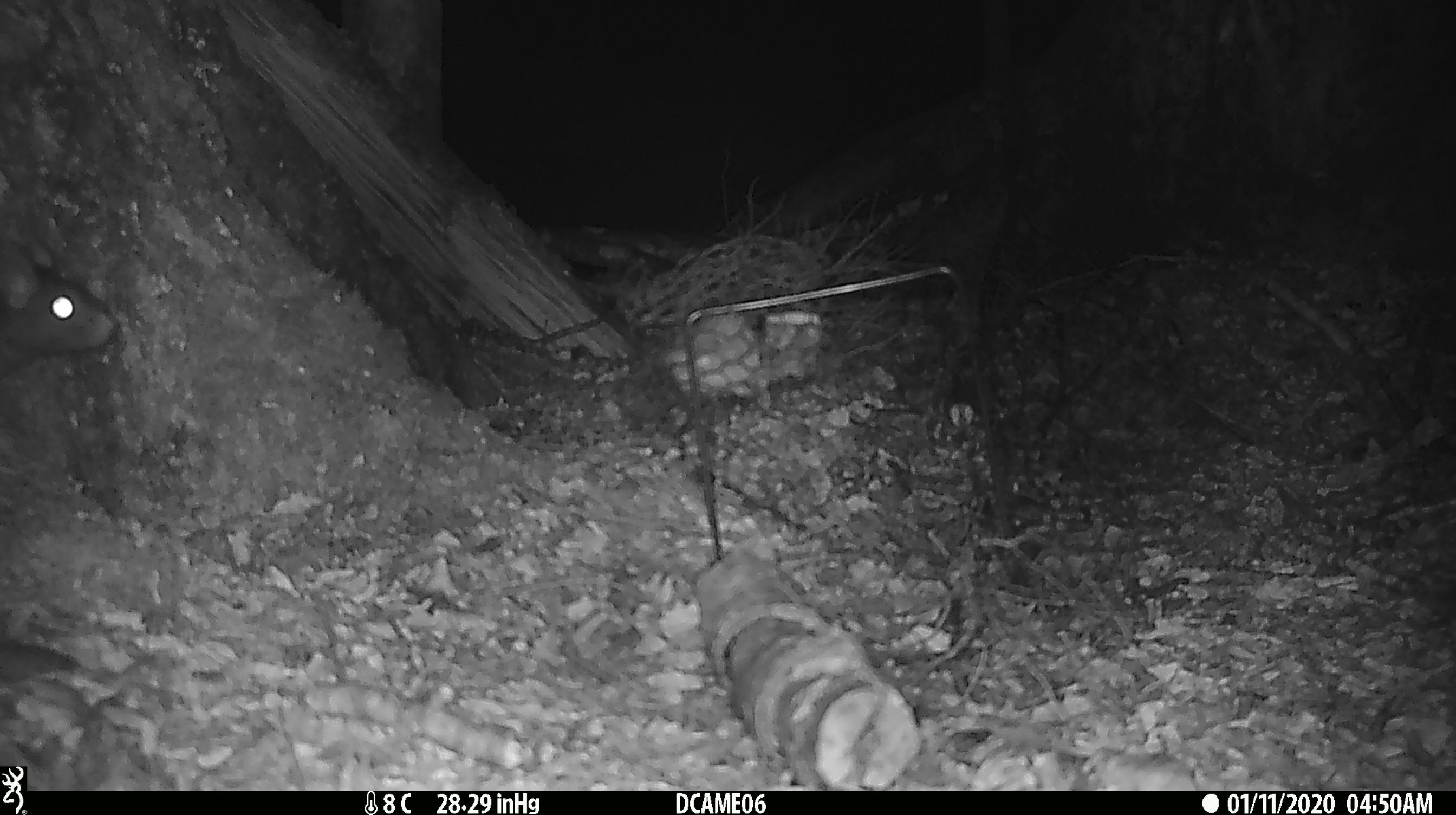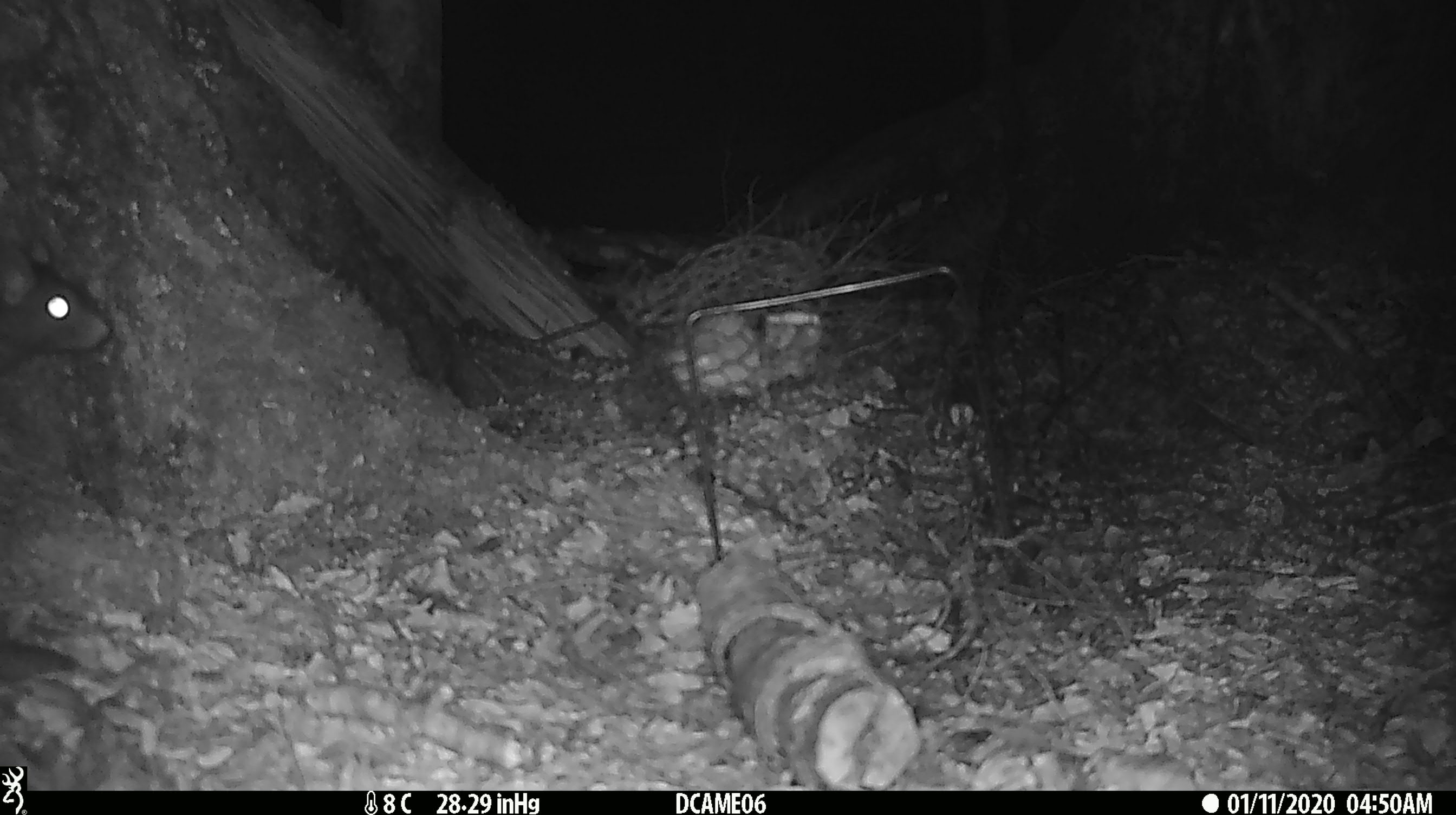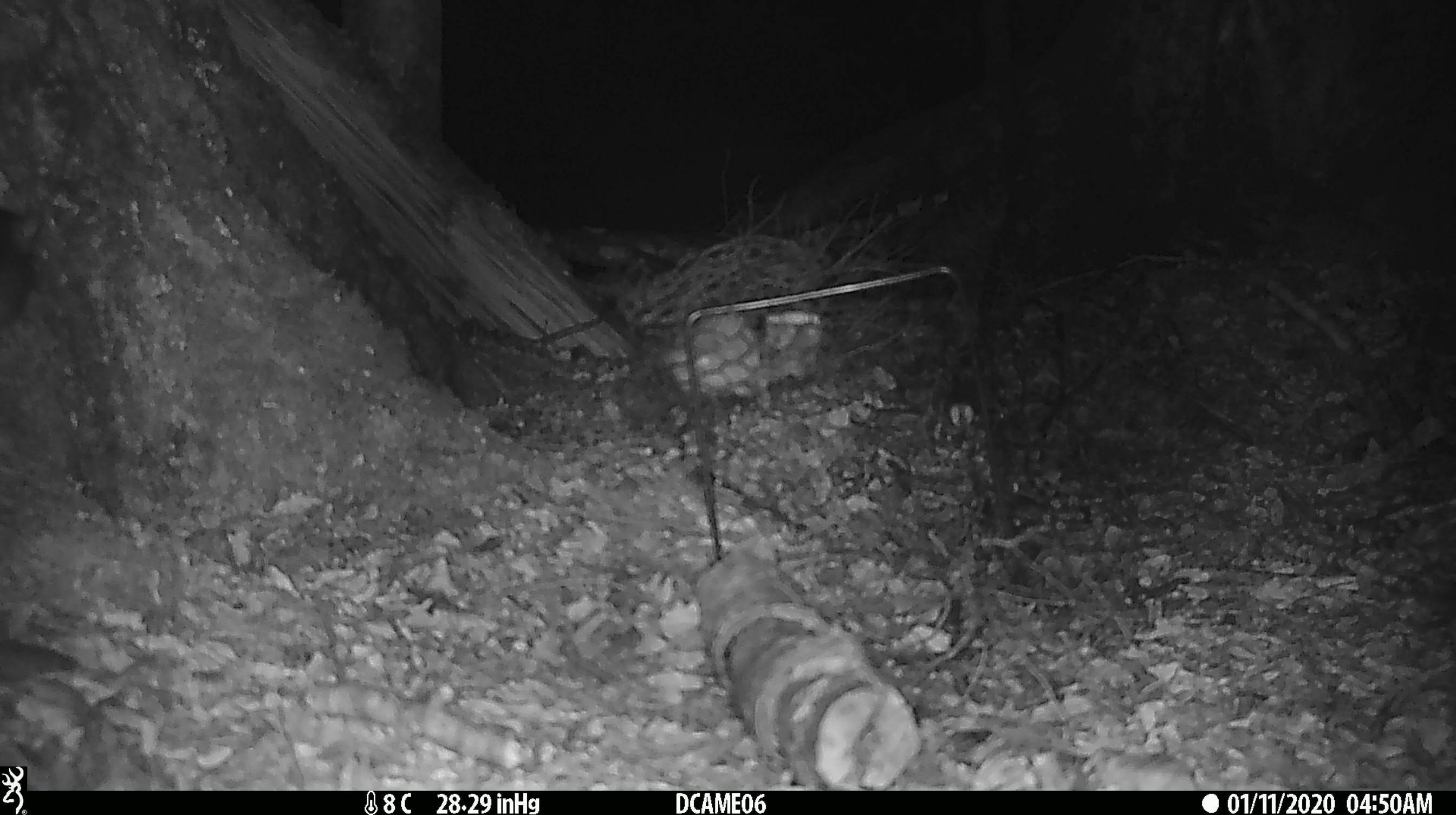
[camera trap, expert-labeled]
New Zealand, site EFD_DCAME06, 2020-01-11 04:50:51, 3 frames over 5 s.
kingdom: Animalia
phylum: Chordata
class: Mammalia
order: Rodentia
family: Muridae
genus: Rattus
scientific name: Rattus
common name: rat